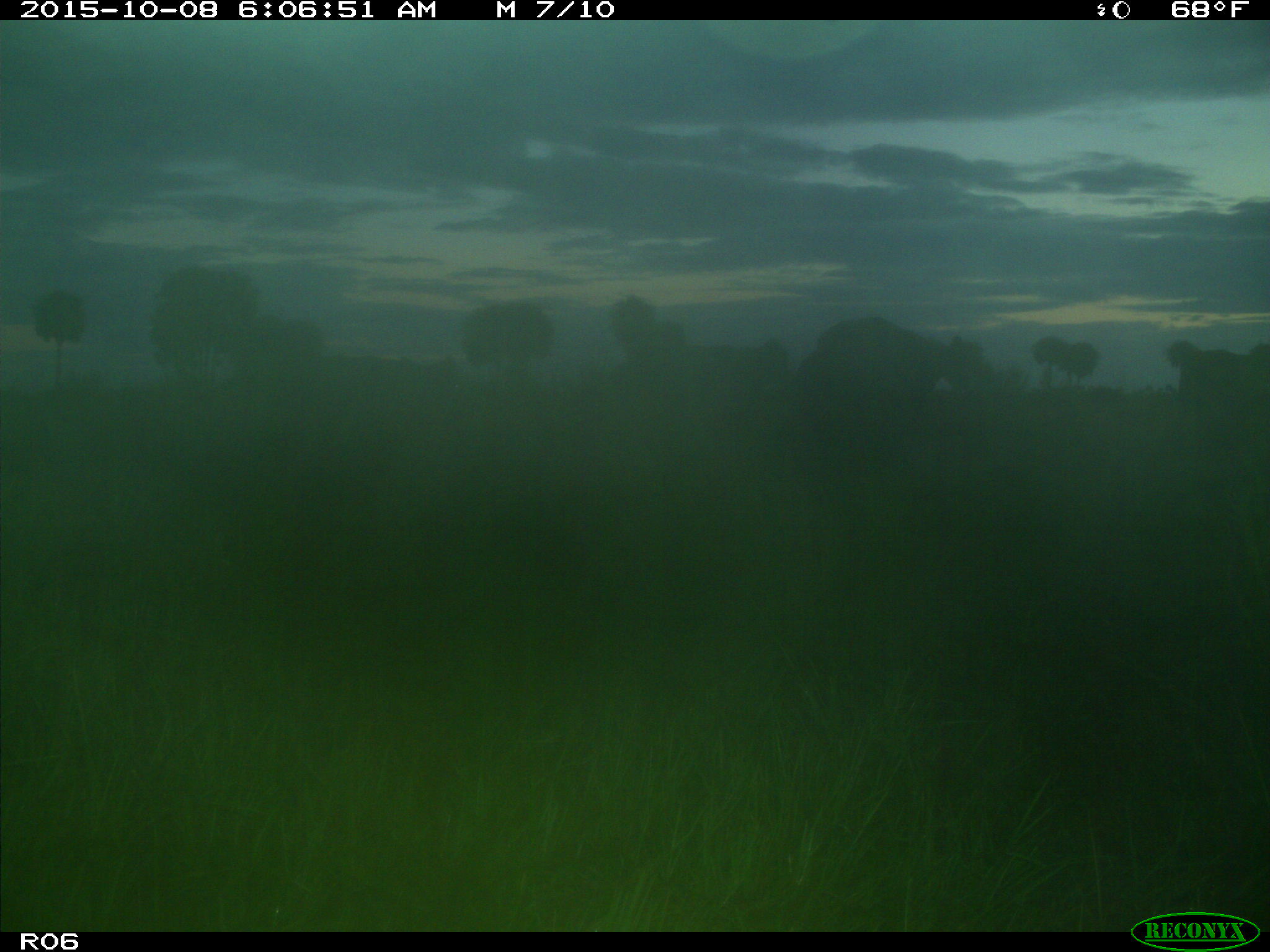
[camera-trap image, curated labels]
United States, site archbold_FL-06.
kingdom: Animalia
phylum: Chordata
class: Mammalia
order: Artiodactyla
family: Bovidae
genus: Bos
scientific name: Bos taurus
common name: domestic cow